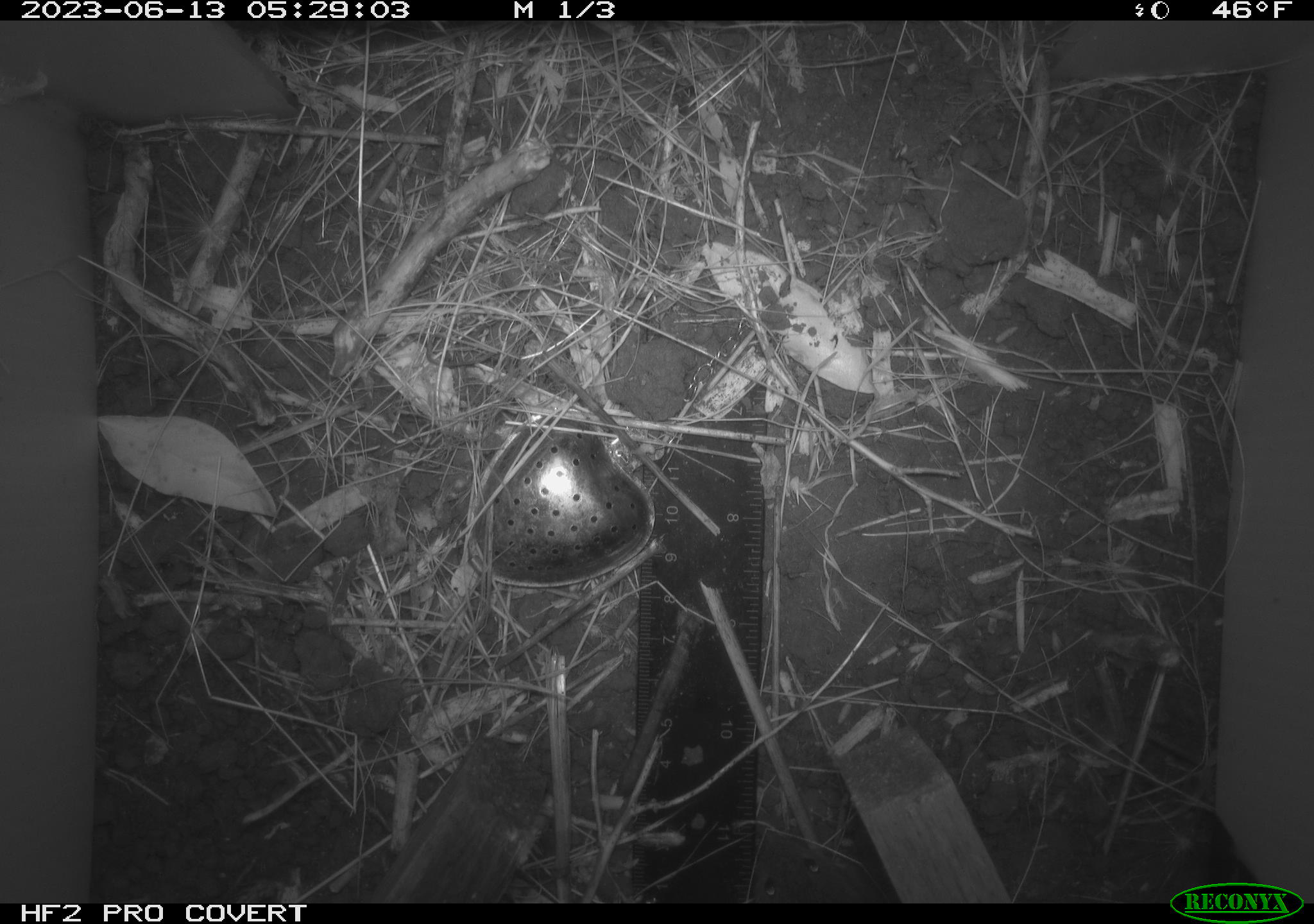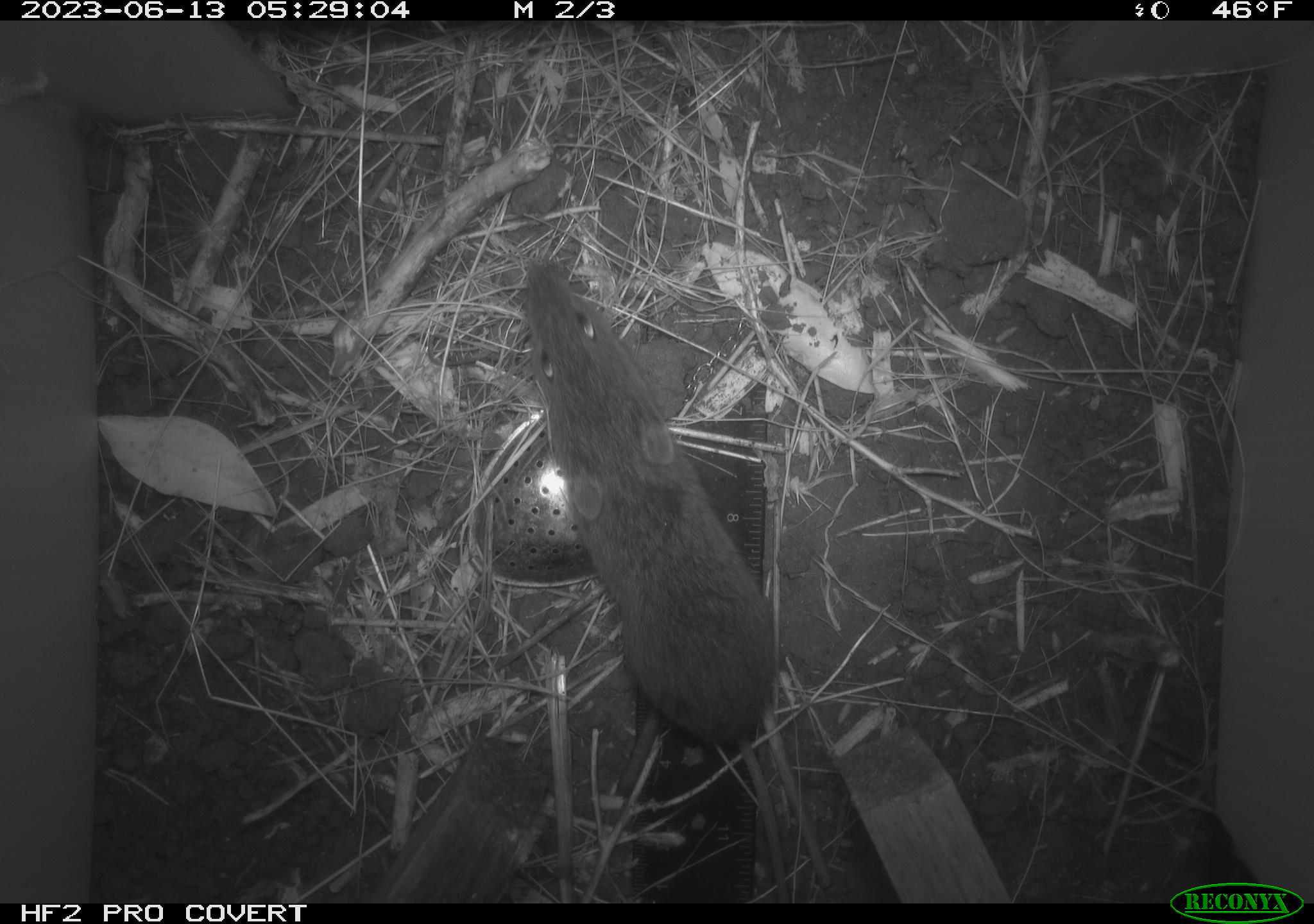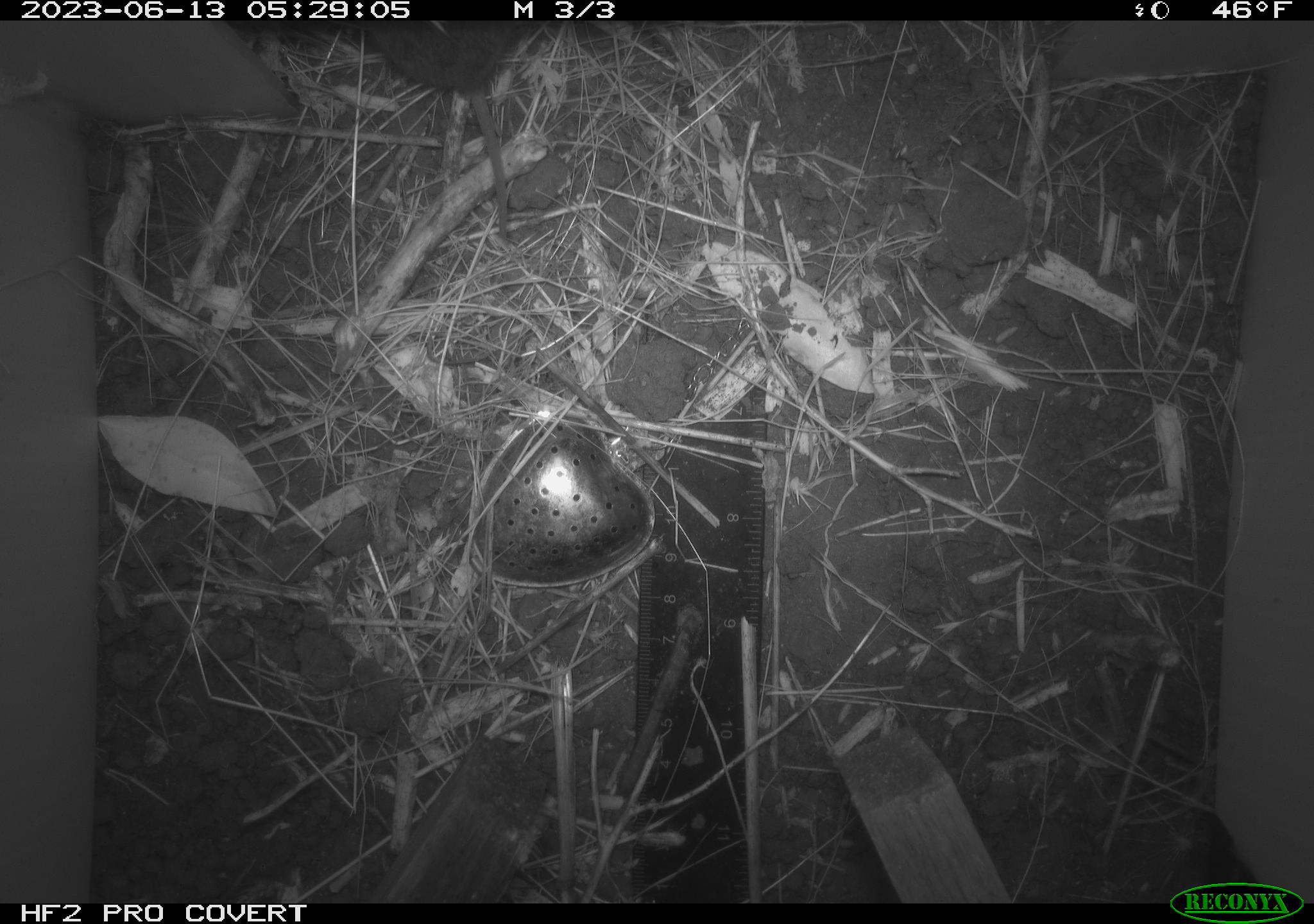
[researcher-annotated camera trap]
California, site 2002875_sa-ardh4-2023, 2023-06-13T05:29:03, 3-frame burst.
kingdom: Animalia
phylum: Chordata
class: Mammalia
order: Rodentia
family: Cricetidae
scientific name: Arvicolinae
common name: voles, lemmings, and muskrats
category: arvicolinae subfamily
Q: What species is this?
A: Arvicolinae subfamily (voles, lemmings, and muskrats) (Arvicolinae).